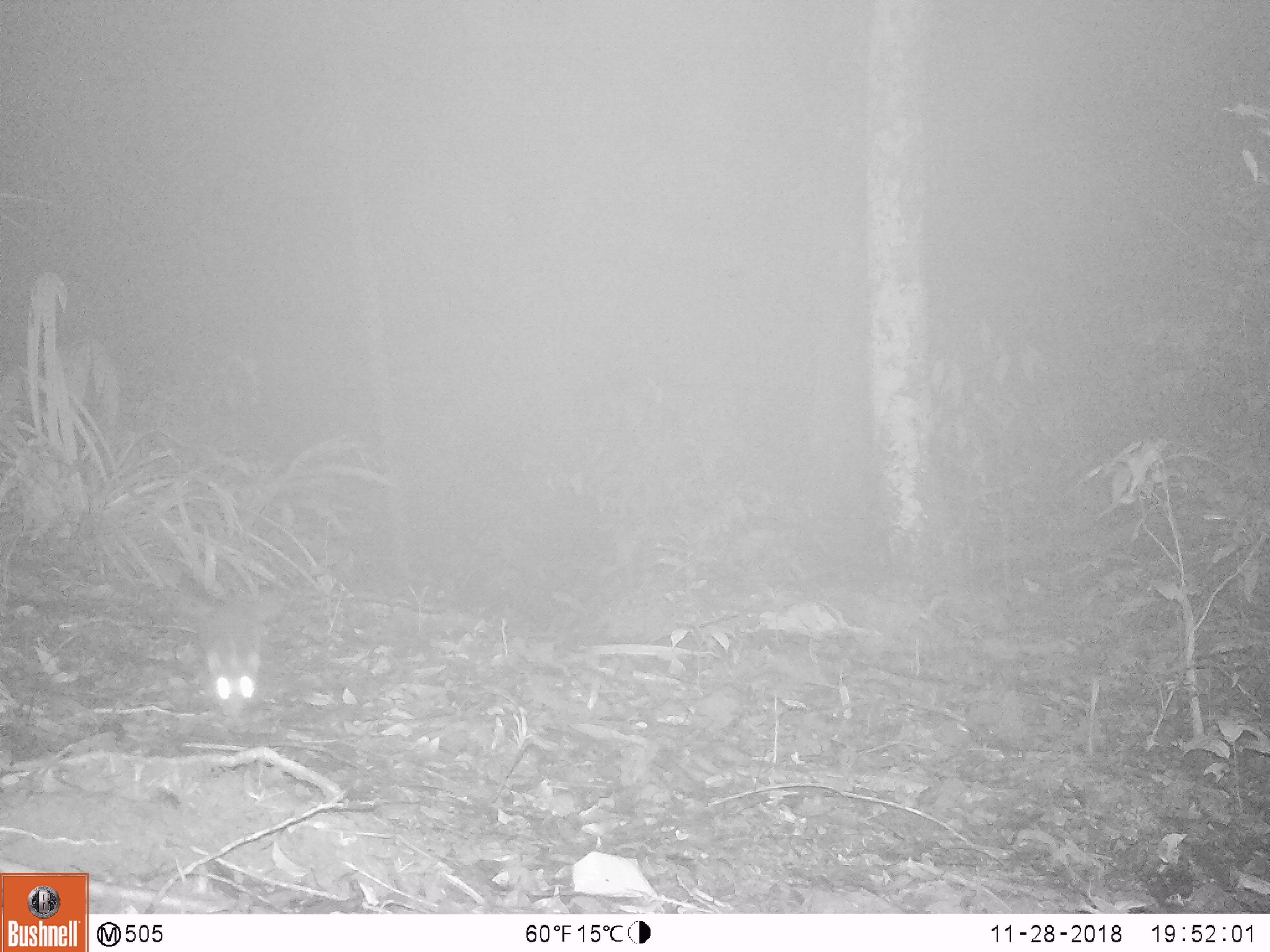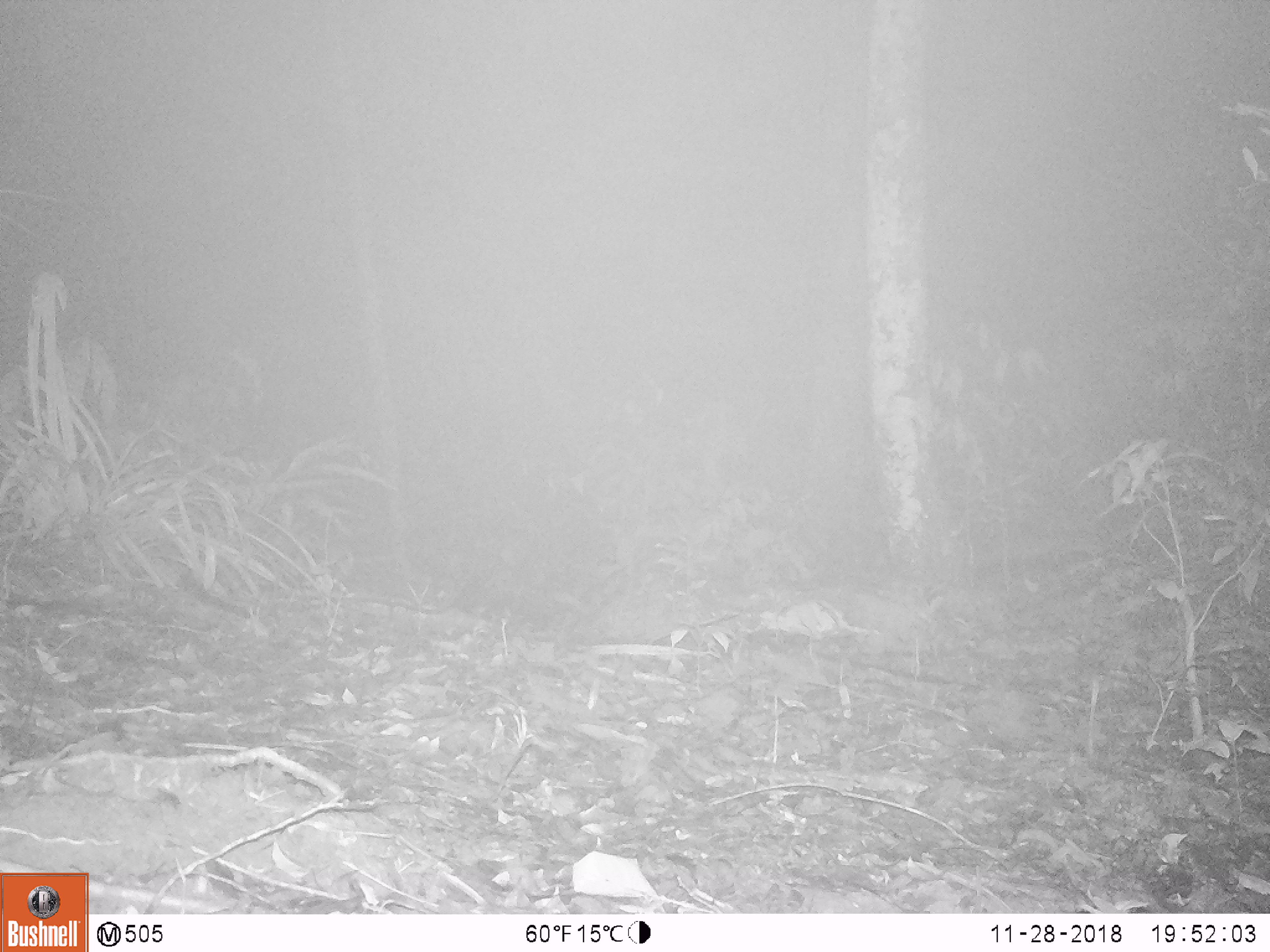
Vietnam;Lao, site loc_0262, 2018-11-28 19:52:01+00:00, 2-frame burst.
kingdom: Animalia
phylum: Chordata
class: Mammalia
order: Carnivora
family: Mustelidae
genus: Melogale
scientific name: Melogale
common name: ferret badger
Ferret badger (Melogale). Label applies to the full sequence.